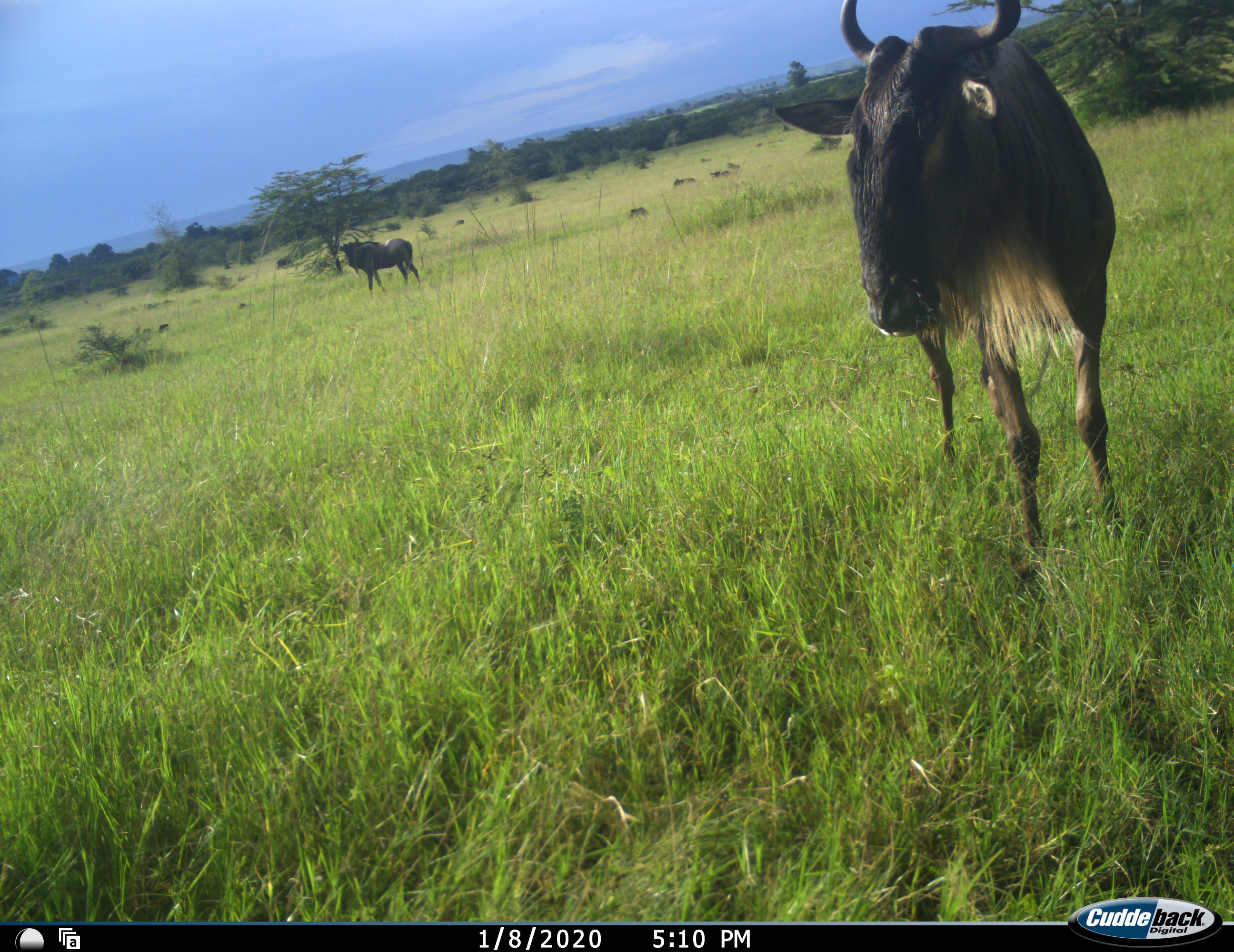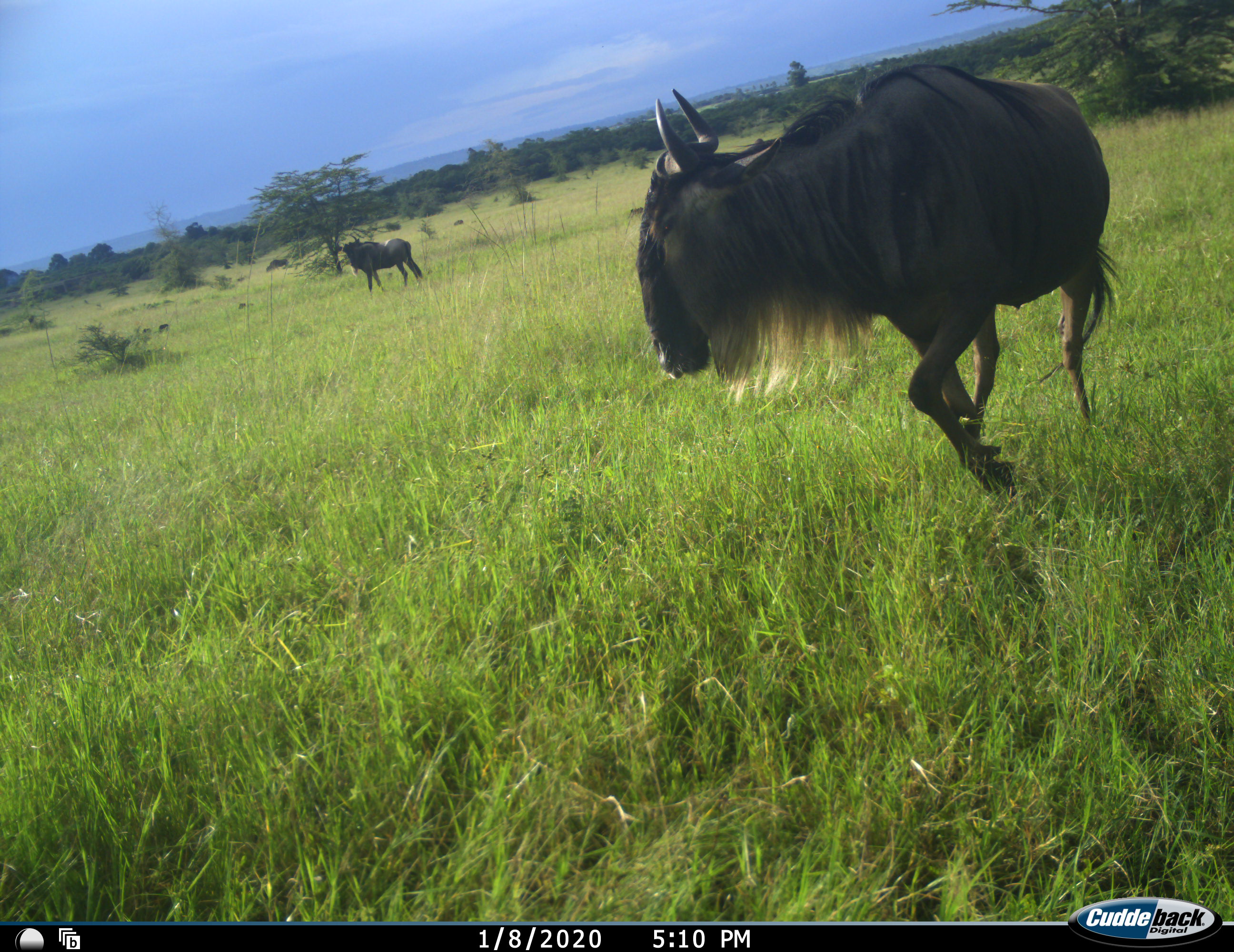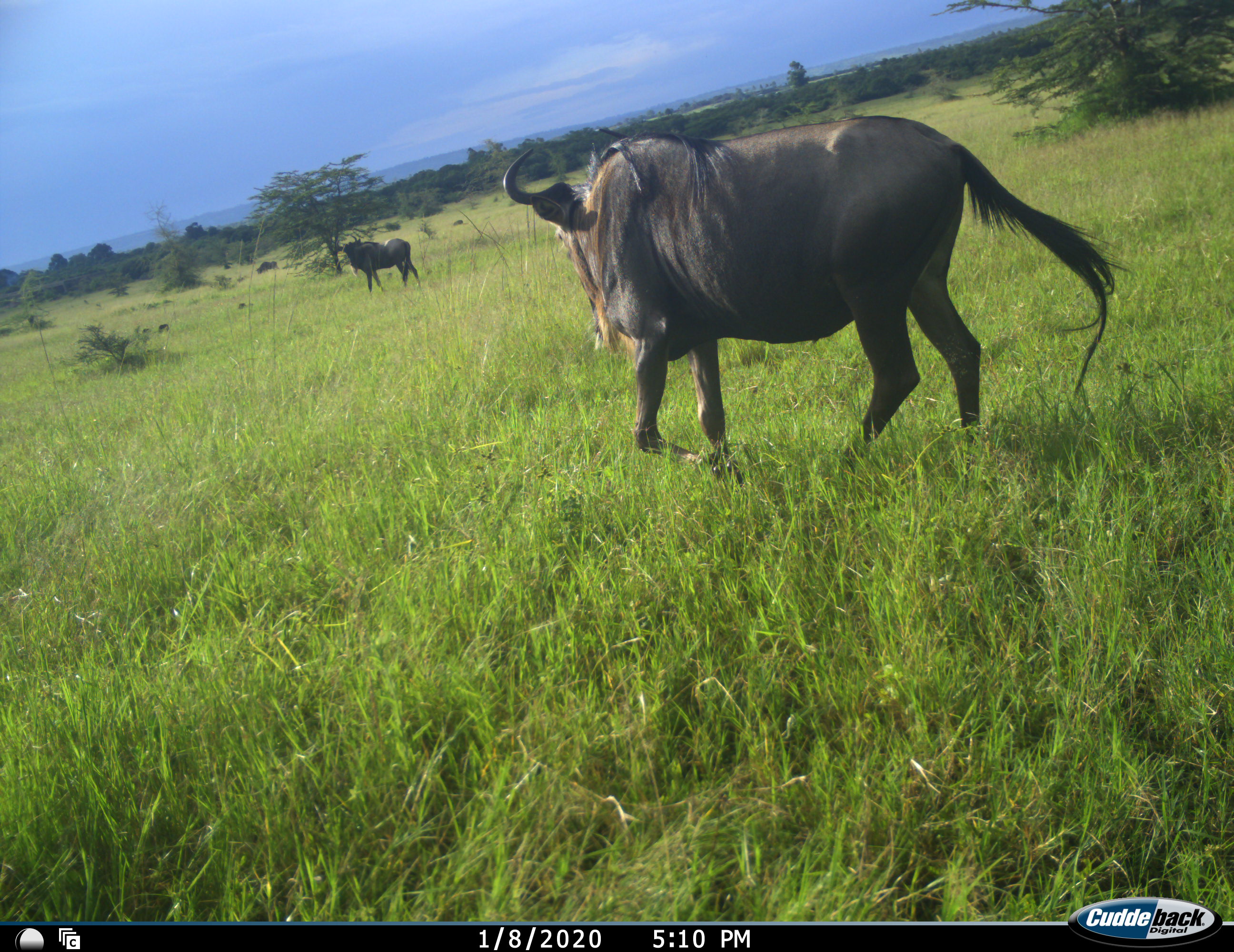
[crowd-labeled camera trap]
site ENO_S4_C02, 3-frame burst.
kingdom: Animalia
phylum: Chordata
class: Mammalia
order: Artiodactyla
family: Bovidae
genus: Connochaetes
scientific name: Connochaetes taurinus taurinus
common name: blue wildebeest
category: wildebeestblue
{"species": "wildebeestblue (blue wildebeest) (Connochaetes taurinus taurinus)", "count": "3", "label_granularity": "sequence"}